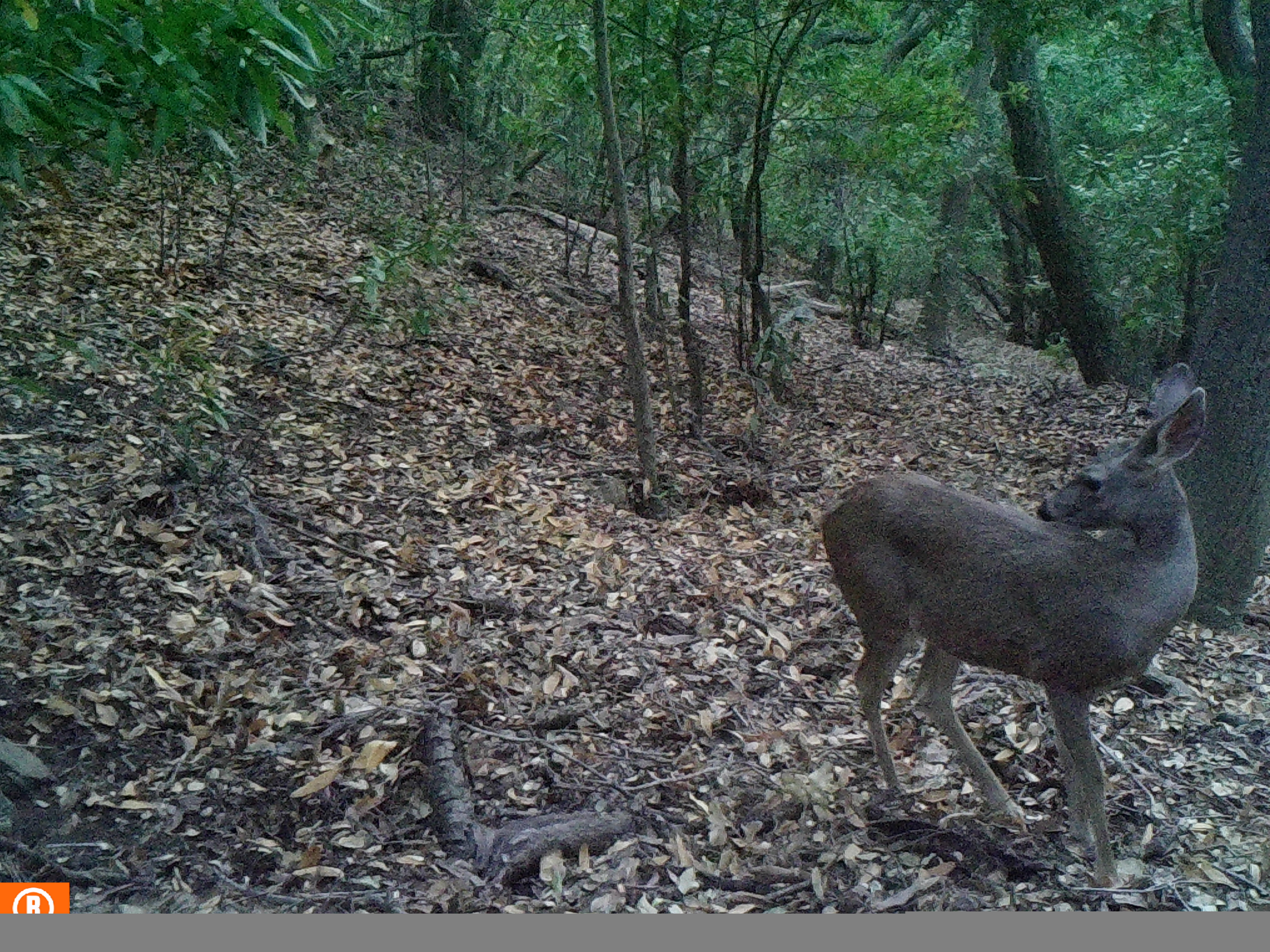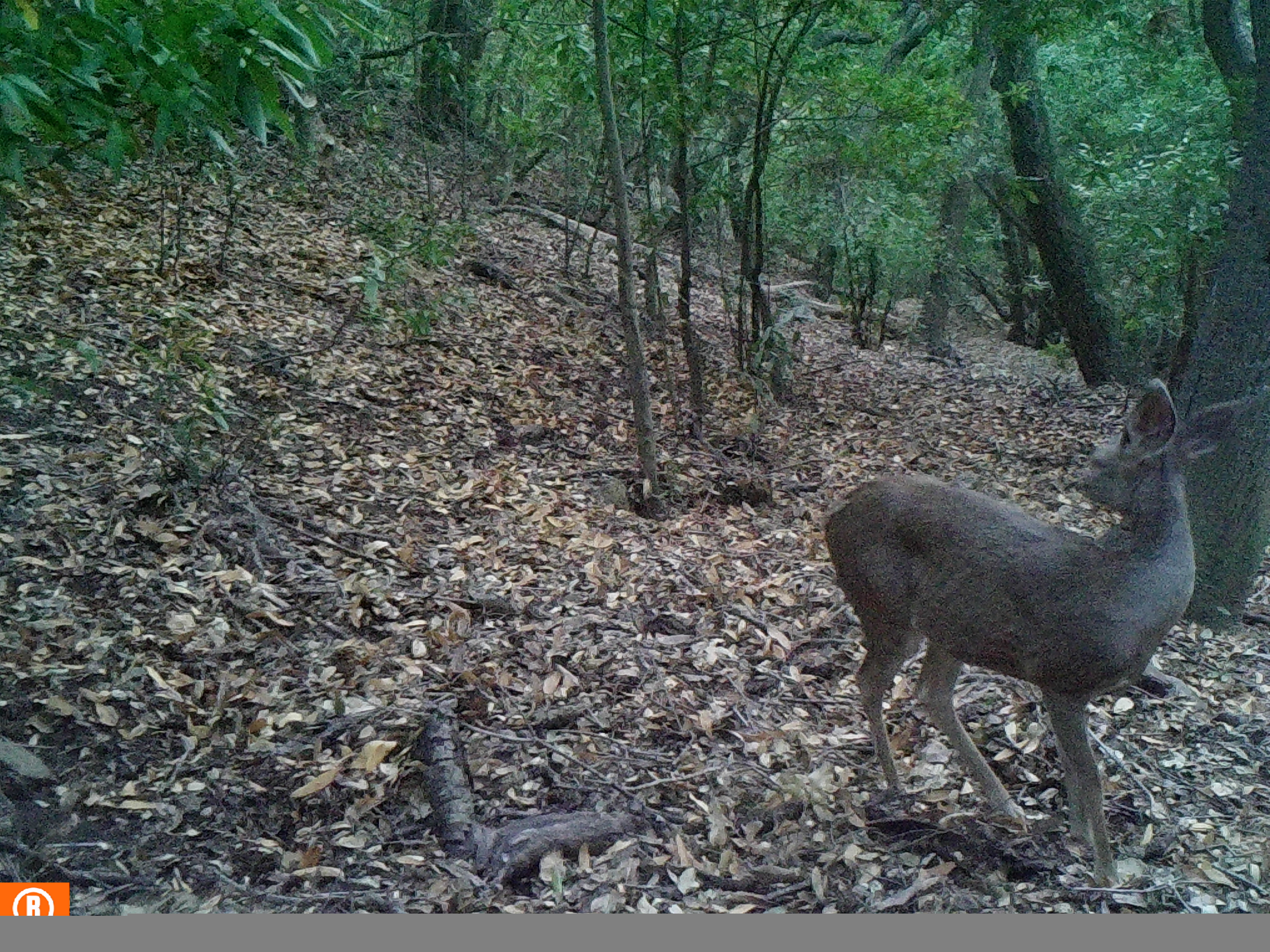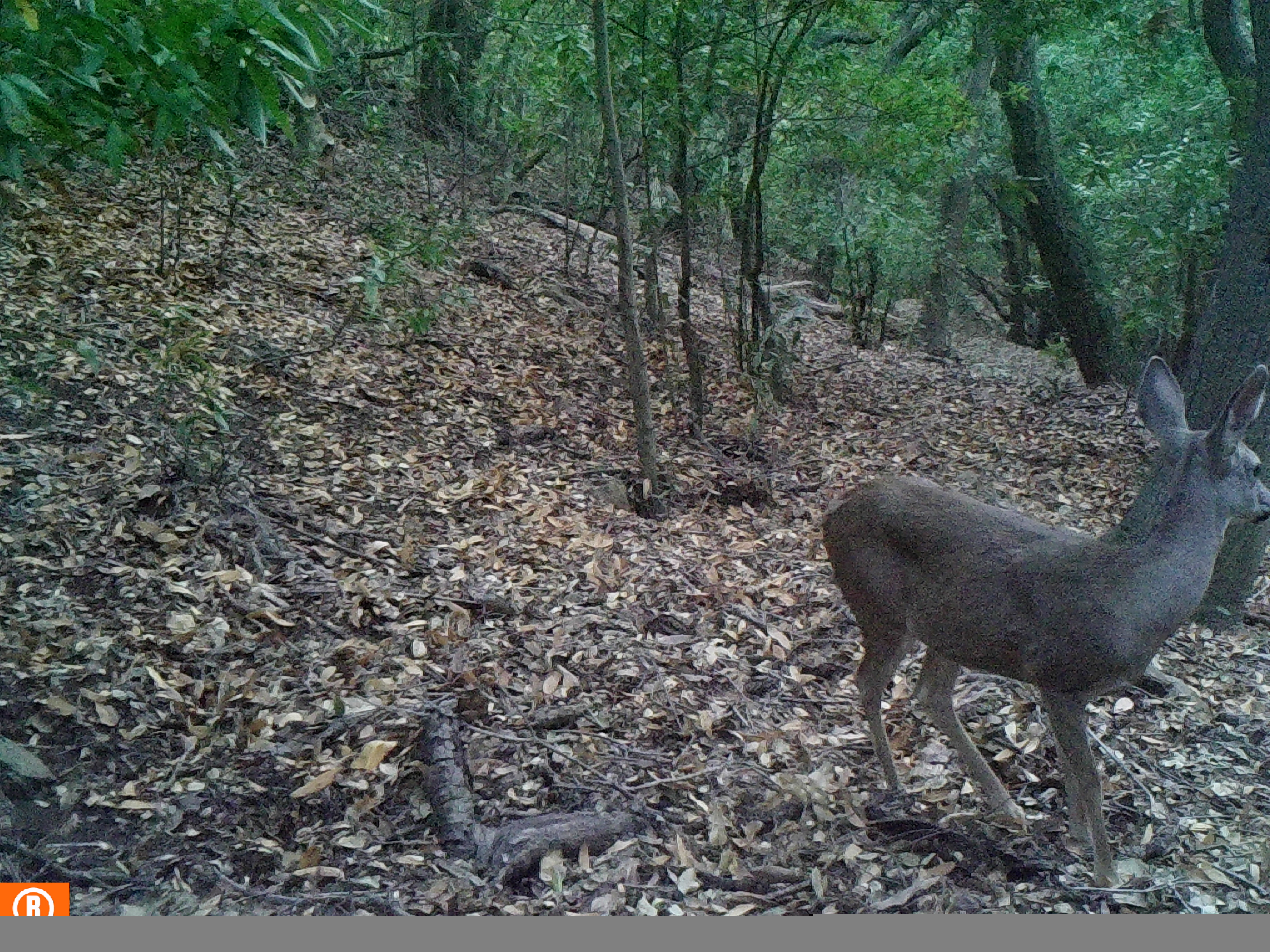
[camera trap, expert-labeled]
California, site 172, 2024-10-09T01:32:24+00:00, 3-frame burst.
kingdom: Animalia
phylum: Chordata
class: Mammalia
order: Artiodactyla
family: Cervidae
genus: Odocoileus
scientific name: Odocoileus hemionus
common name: mule deer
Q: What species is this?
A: Mule deer (Odocoileus hemionus).